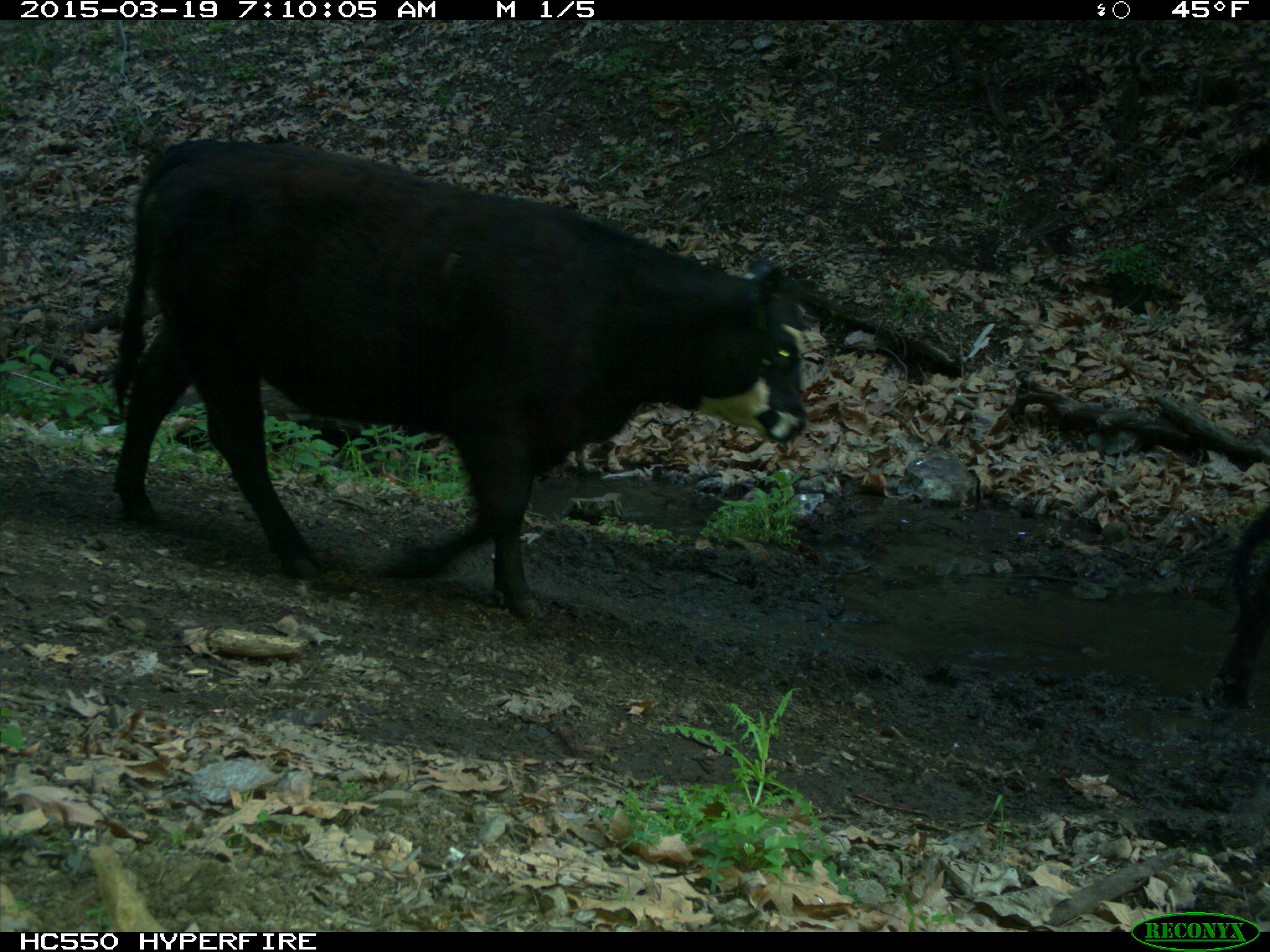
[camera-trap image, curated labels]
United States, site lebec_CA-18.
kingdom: Animalia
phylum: Chordata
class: Mammalia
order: Artiodactyla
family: Bovidae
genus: Bos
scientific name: Bos taurus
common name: domestic cow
Bos taurus (domestic cow).